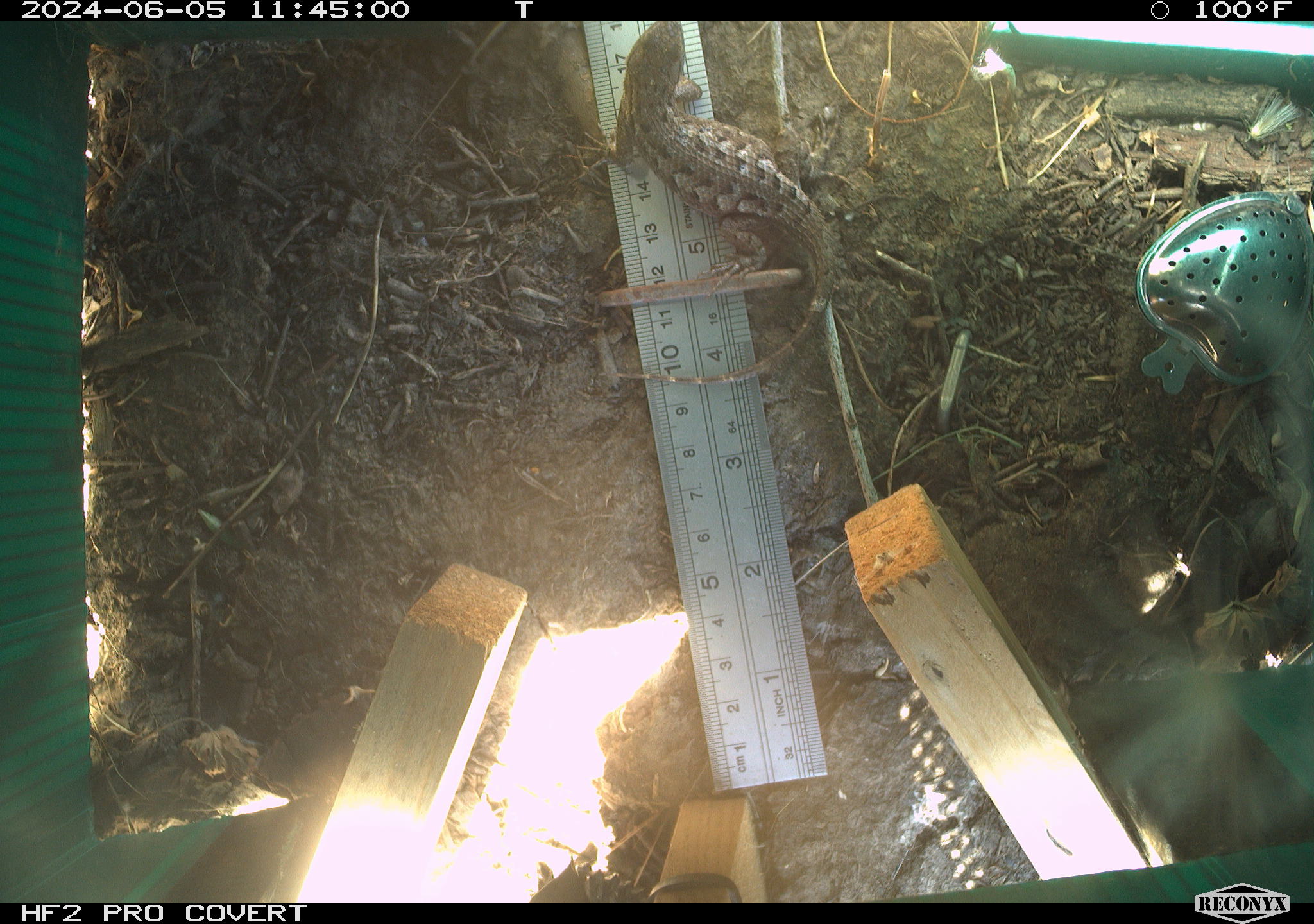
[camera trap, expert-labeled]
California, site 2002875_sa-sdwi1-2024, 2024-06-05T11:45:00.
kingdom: Animalia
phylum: Chordata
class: Reptilia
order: Squamata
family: Phrynosomatidae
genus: Sceloporus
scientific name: Sceloporus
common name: spiny lizards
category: sceloporus species